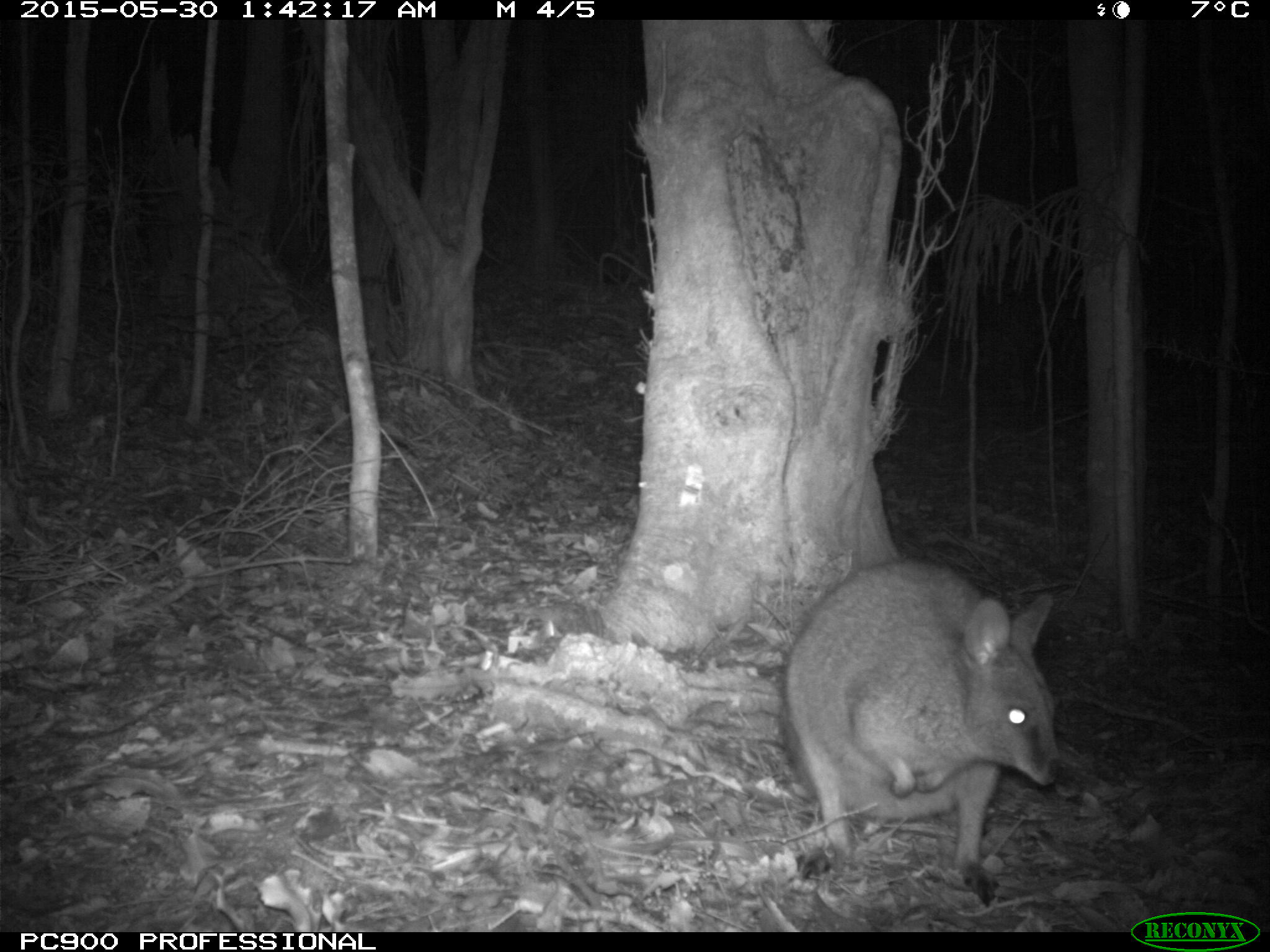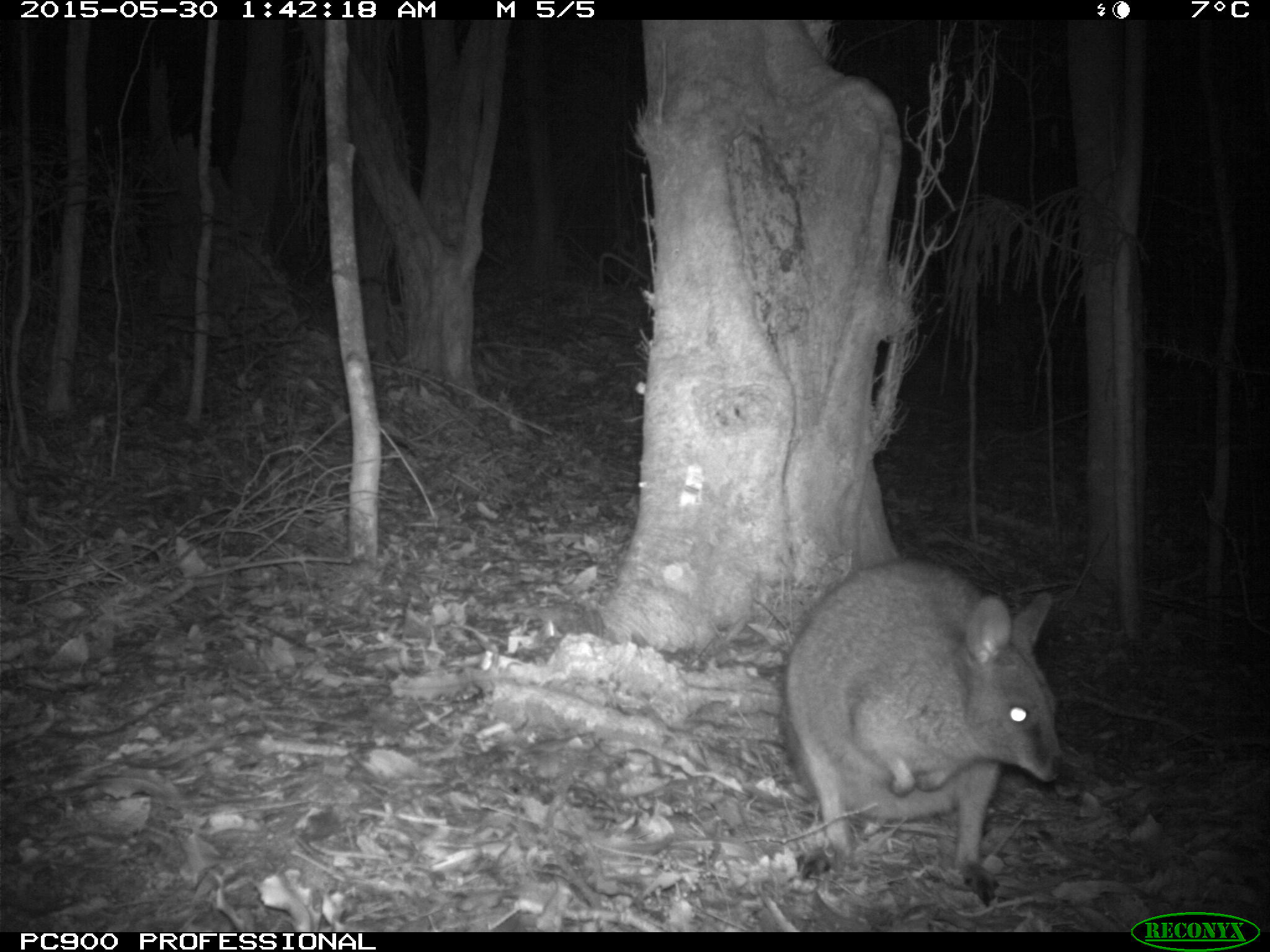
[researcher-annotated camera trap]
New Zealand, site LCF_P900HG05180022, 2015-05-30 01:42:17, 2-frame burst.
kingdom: Animalia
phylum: Chordata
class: Mammalia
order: Diprotodontia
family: Macropodidae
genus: Notamacropus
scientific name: Notamacropus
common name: wallaby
Wallaby (Notamacropus).